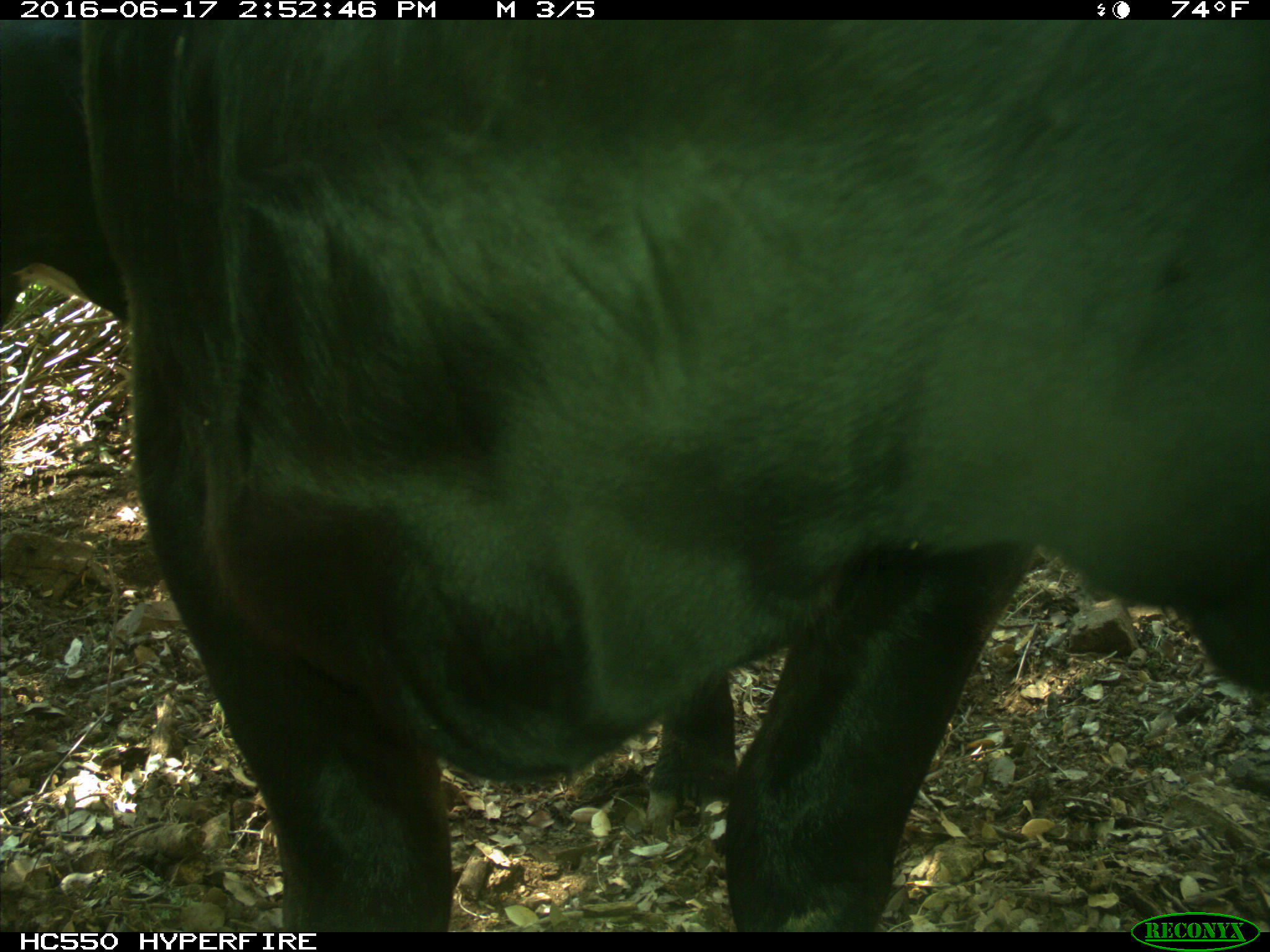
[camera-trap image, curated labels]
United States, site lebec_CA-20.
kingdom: Animalia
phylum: Chordata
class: Mammalia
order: Artiodactyla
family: Bovidae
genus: Bos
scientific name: Bos taurus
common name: domestic cow